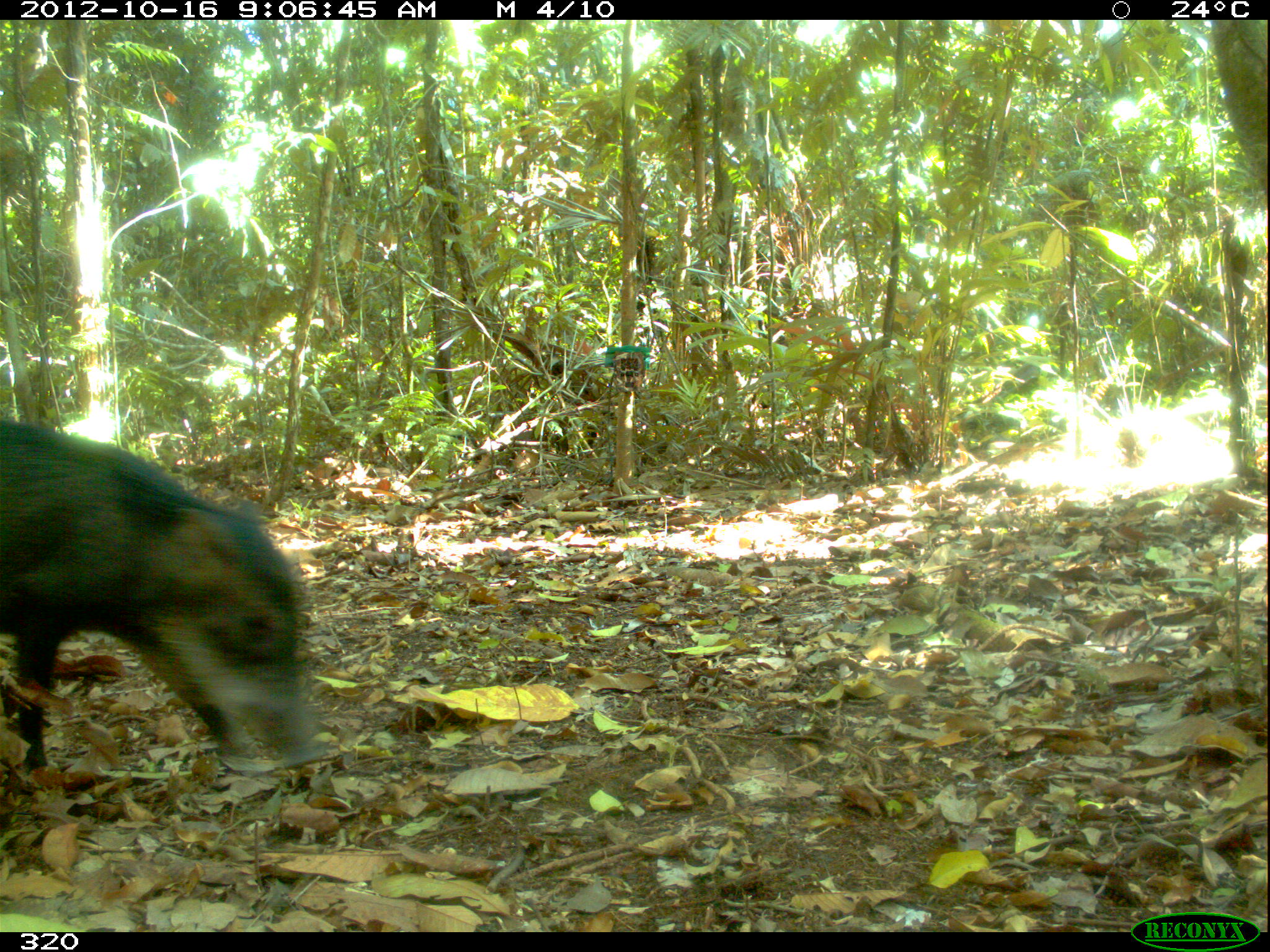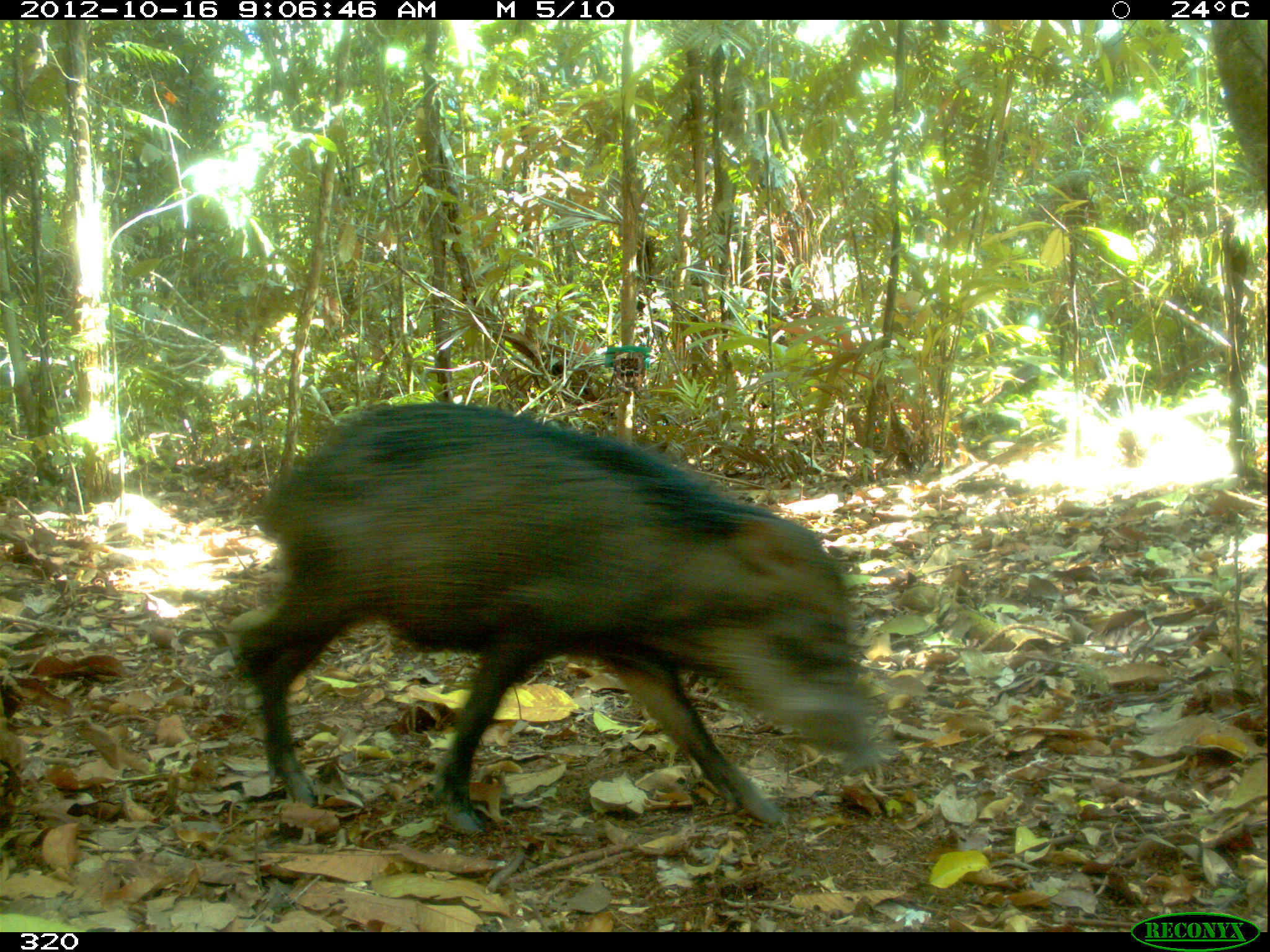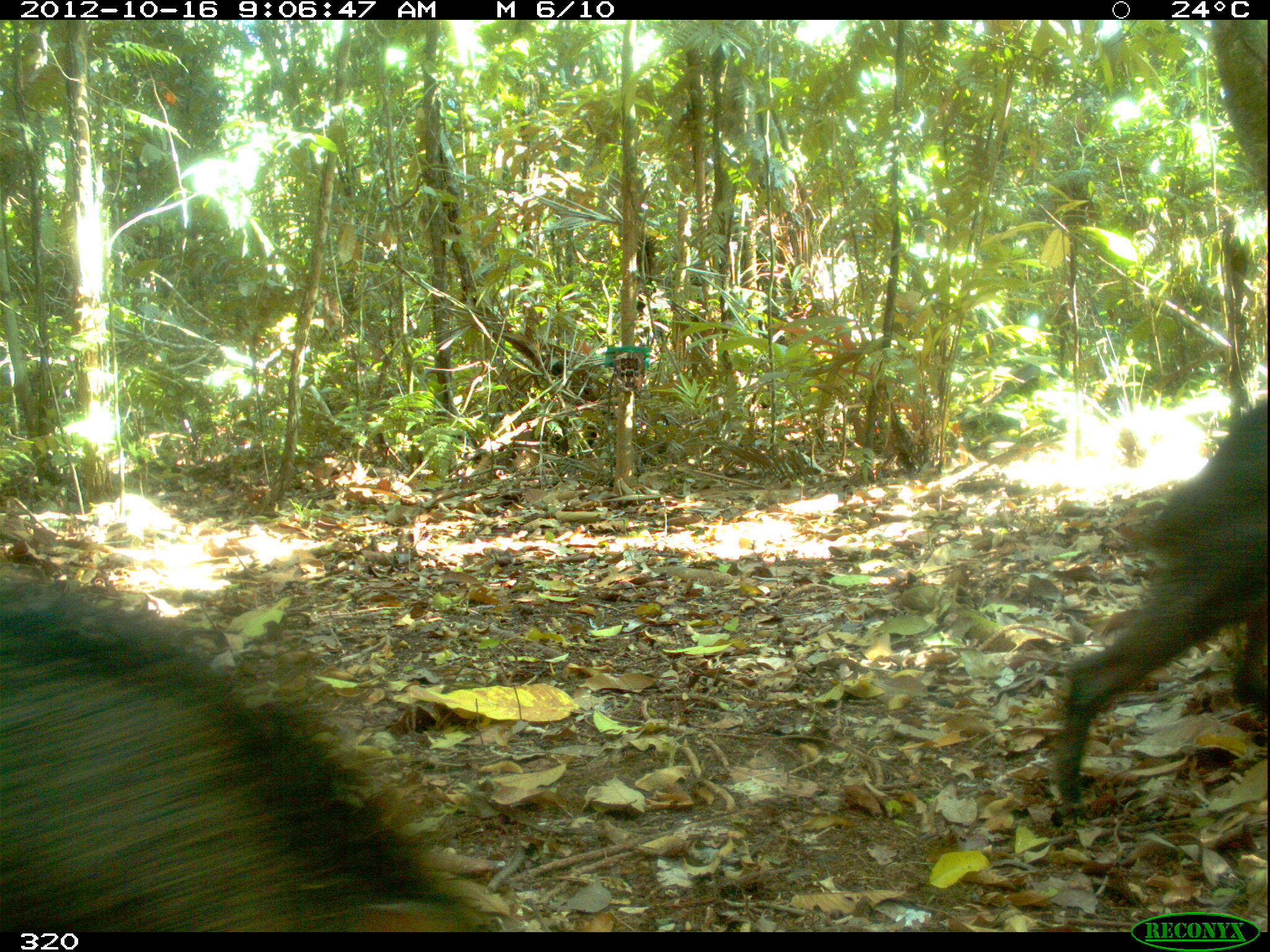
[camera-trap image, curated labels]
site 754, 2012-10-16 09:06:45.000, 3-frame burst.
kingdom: Animalia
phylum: Chordata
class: Mammalia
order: Artiodactyla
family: Tayassuidae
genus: Tayassu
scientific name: Tayassu pecari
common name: white-lipped peccary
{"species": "Tayassu pecari (white-lipped peccary)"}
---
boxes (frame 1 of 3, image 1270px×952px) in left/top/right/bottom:
tayassu pecari: 0/417/328/773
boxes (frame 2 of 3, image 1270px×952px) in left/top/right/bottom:
tayassu pecari: 234/398/887/835